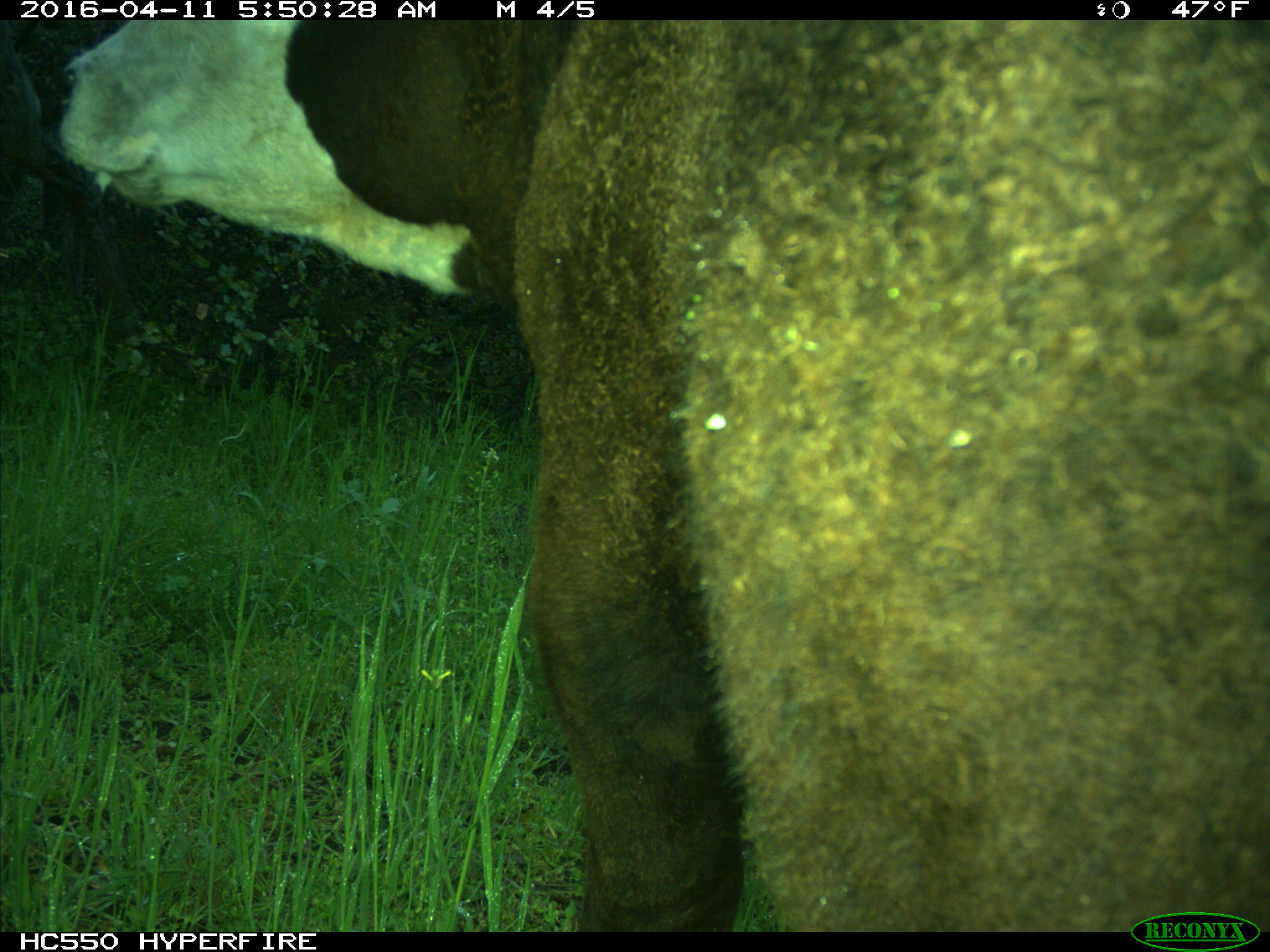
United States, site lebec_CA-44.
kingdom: Animalia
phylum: Chordata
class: Mammalia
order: Artiodactyla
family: Bovidae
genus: Bos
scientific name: Bos taurus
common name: domestic cow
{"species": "Bos taurus (domestic cow)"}